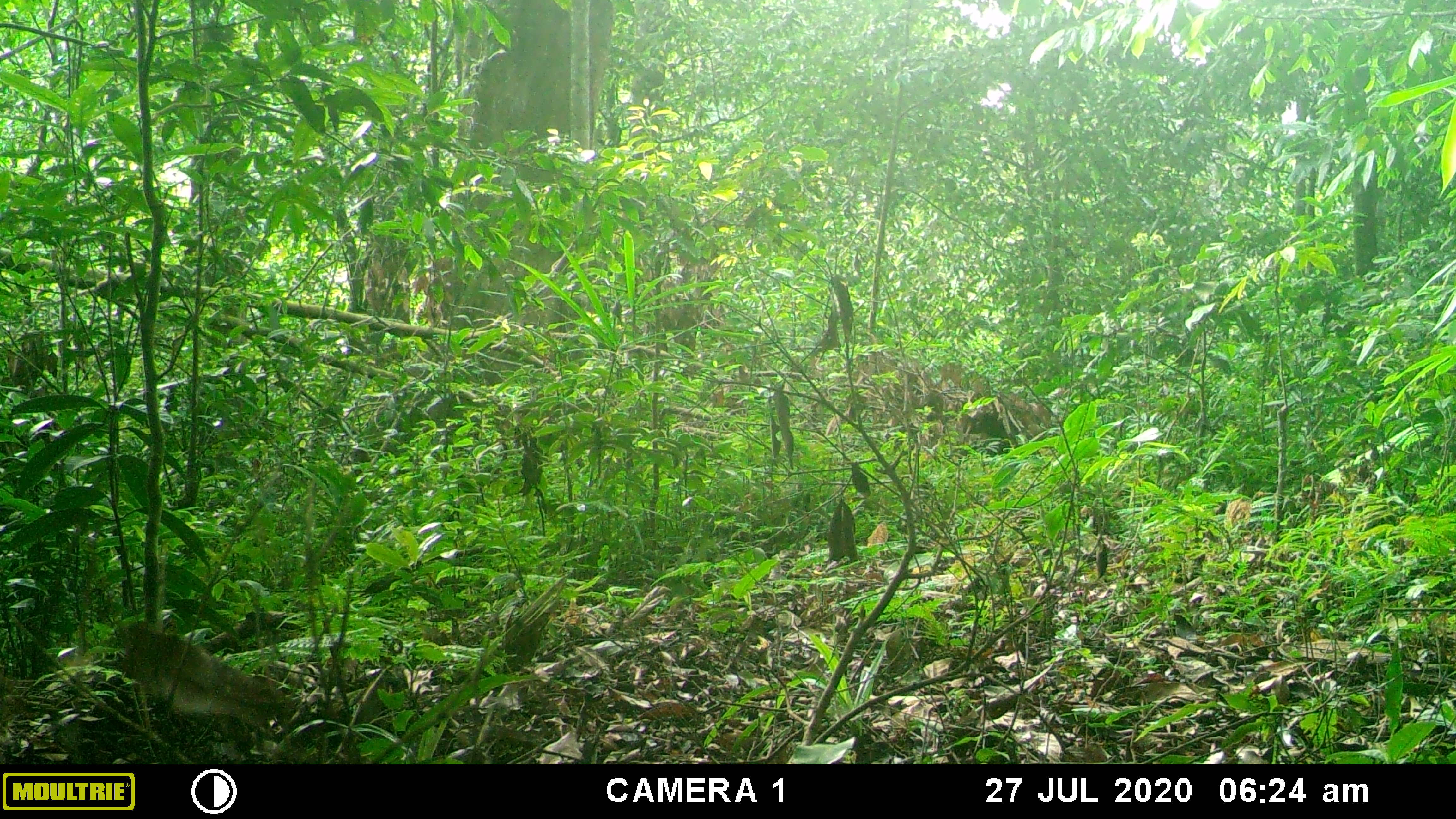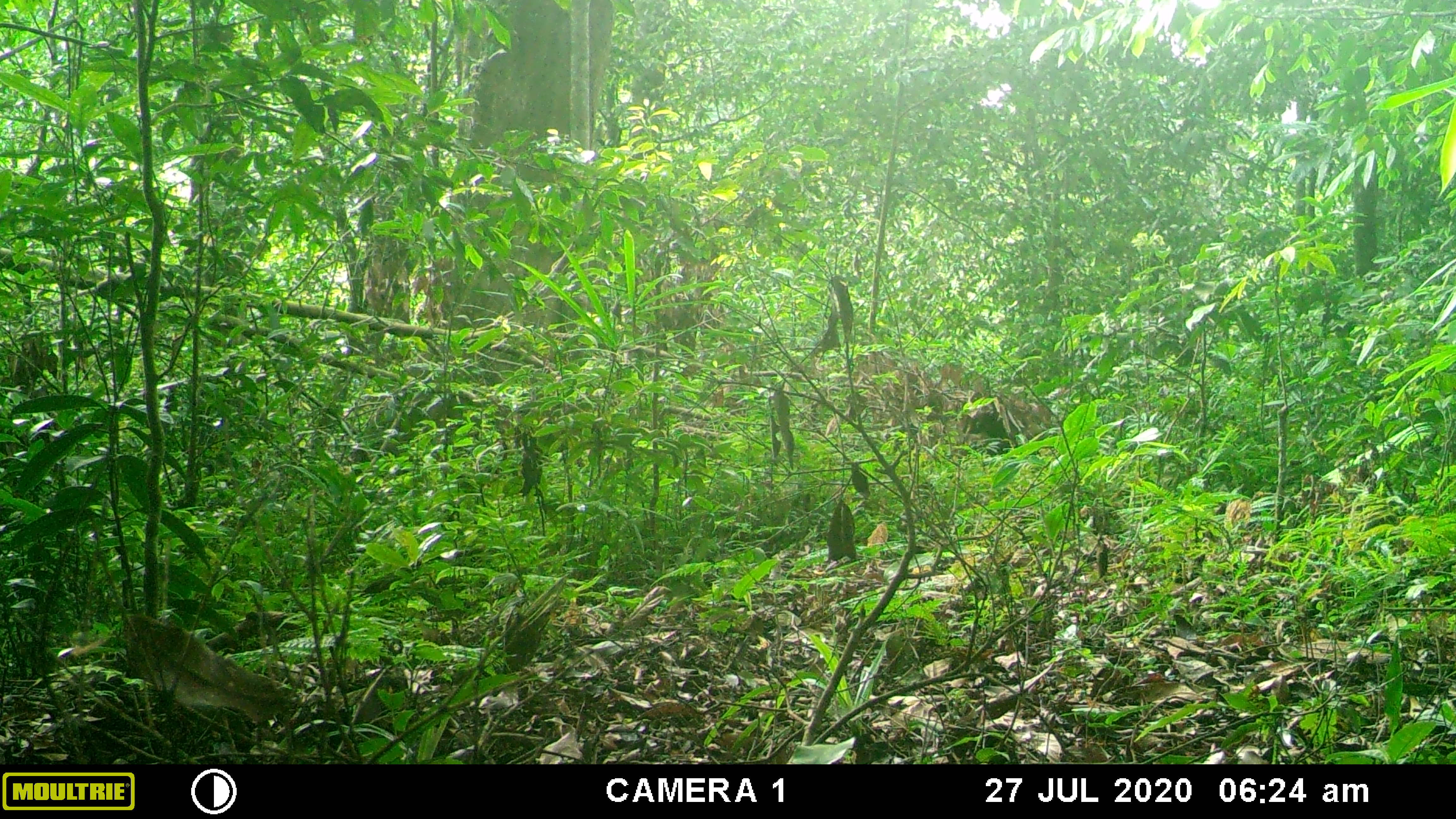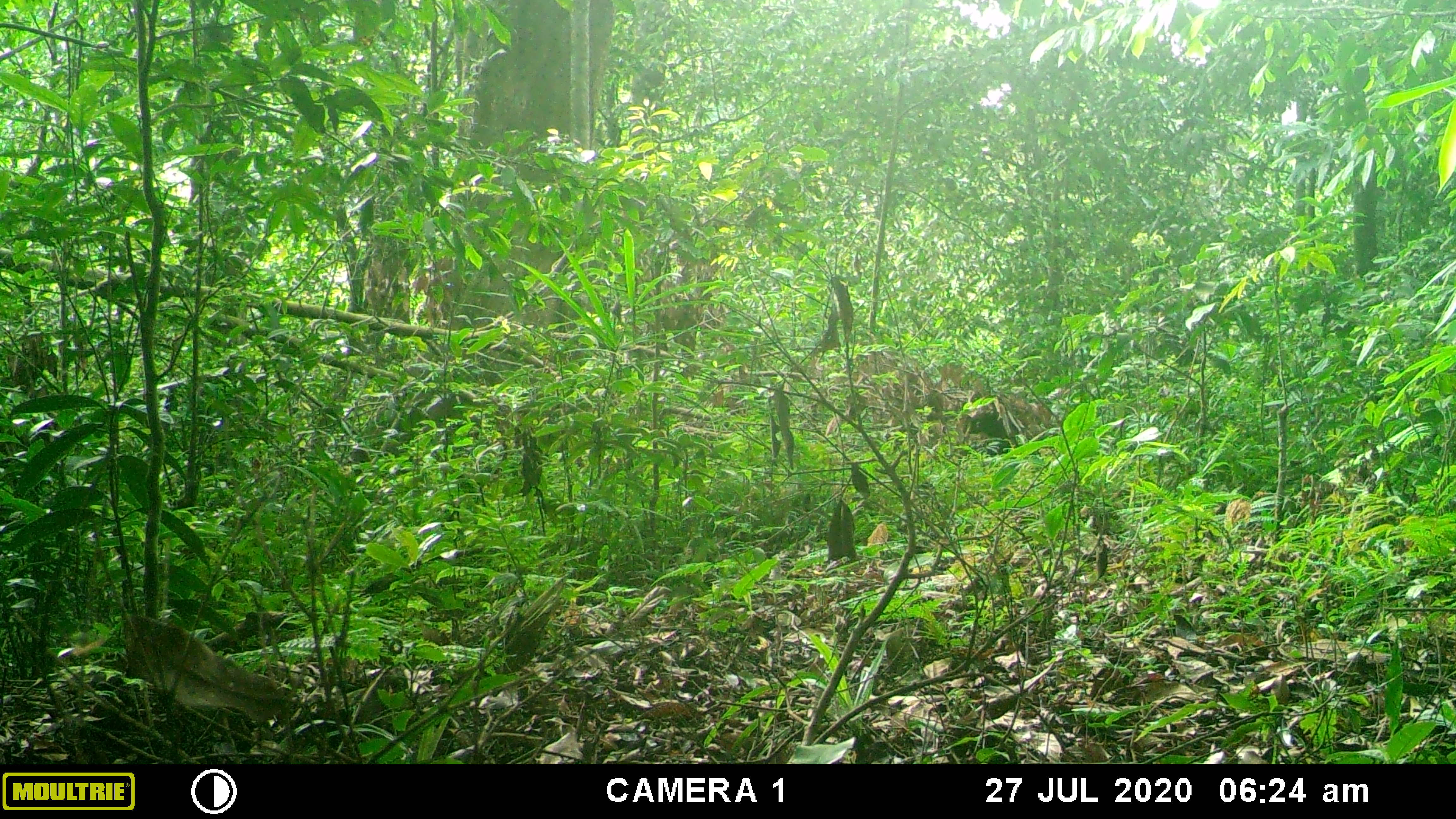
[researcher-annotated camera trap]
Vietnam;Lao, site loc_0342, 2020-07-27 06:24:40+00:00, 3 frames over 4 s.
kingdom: Animalia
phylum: Chordata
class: Mammalia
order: Artiodactyla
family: Suidae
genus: Sus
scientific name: Sus scrofa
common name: eurasian wild pig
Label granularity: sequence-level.